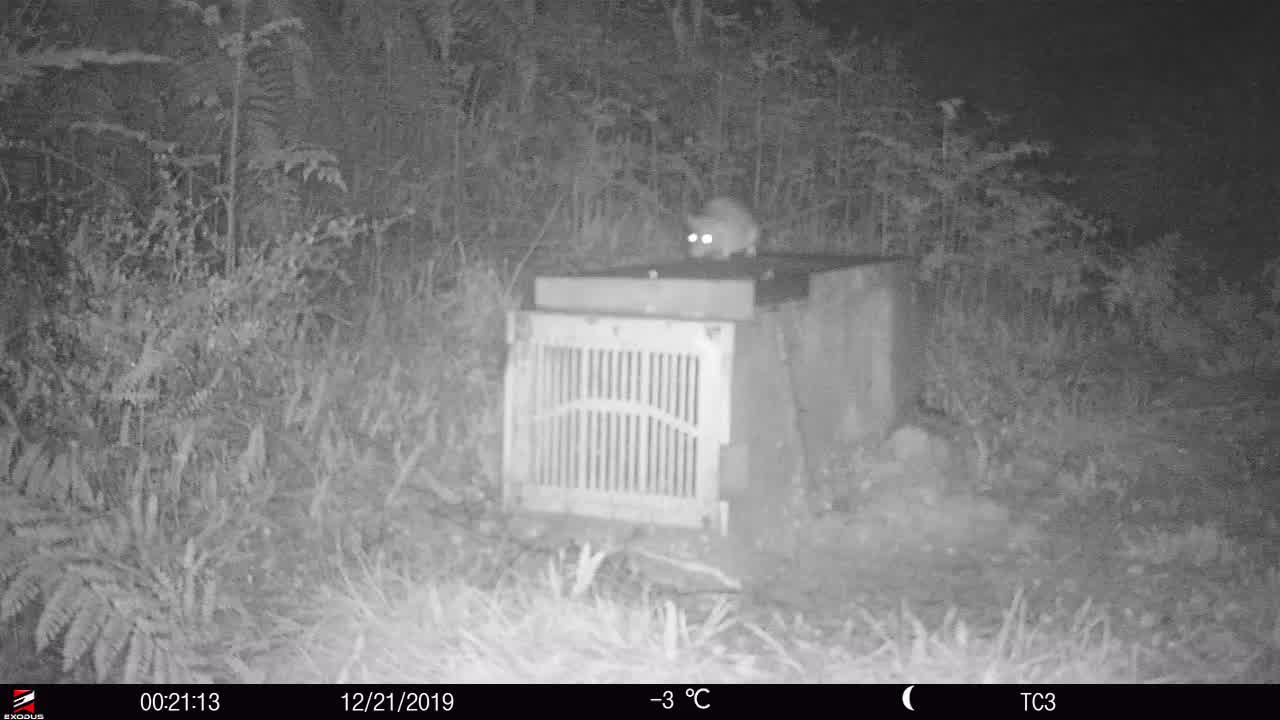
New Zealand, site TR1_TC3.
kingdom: Animalia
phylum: Chordata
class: Mammalia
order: Rodentia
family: Muridae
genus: Rattus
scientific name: Rattus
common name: rat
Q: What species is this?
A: Rat (Rattus).